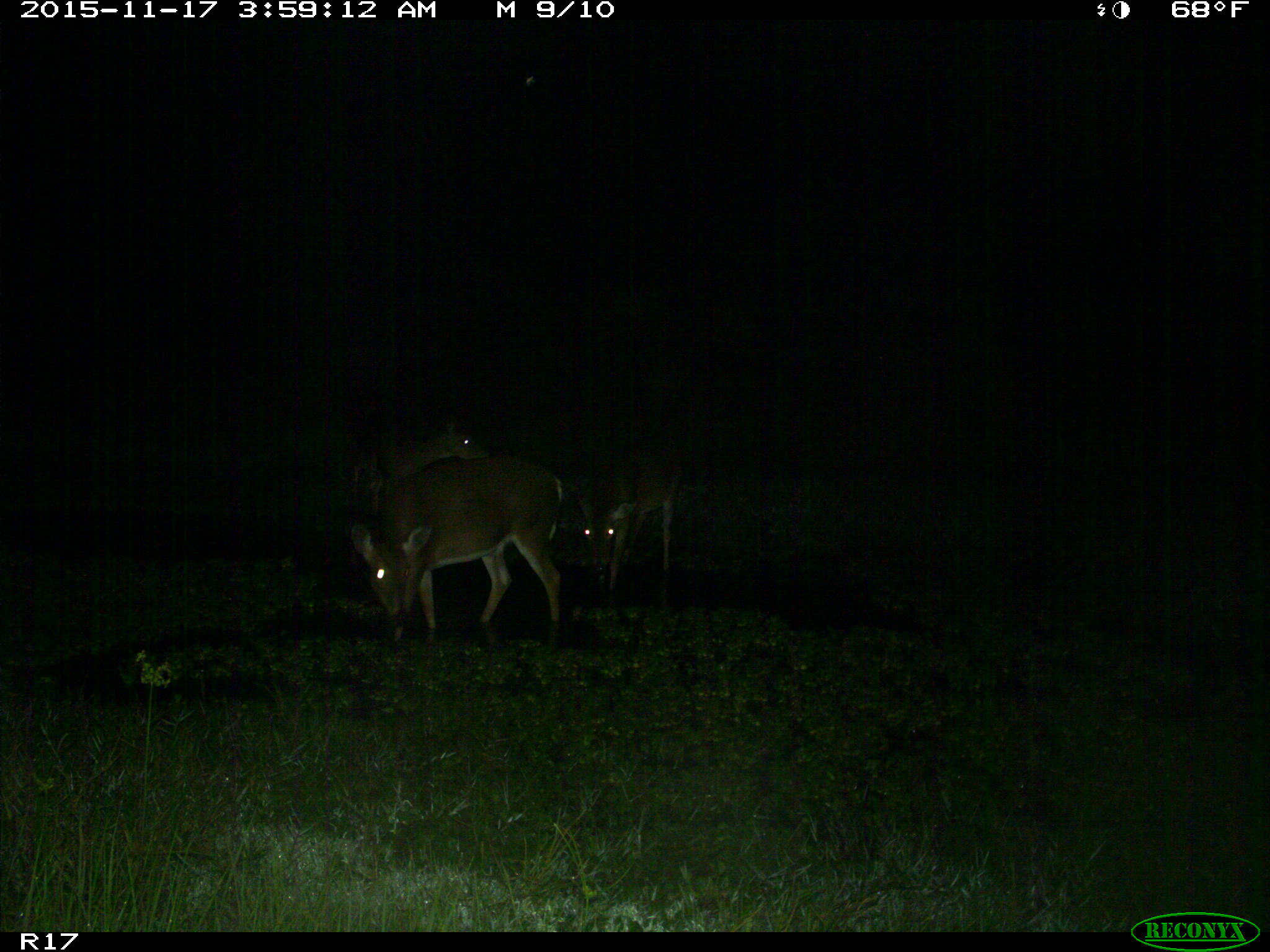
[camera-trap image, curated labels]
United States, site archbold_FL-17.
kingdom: Animalia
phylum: Chordata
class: Mammalia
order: Artiodactyla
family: Cervidae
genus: Odocoileus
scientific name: Odocoileus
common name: deer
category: unidentified deer